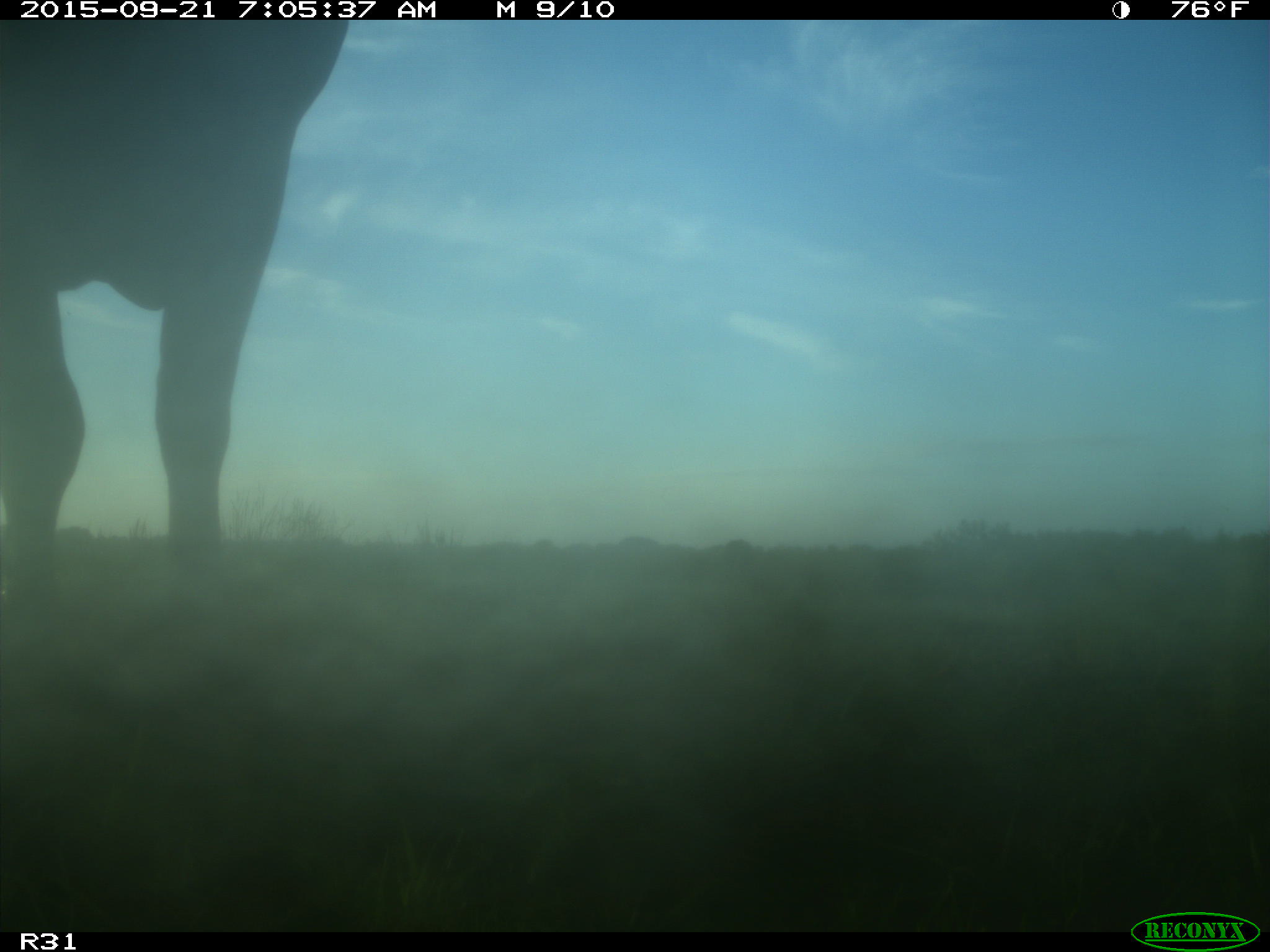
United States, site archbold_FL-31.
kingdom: Animalia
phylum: Chordata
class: Mammalia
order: Artiodactyla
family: Bovidae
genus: Bos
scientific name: Bos taurus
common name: domestic cow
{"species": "Bos taurus (domestic cow)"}